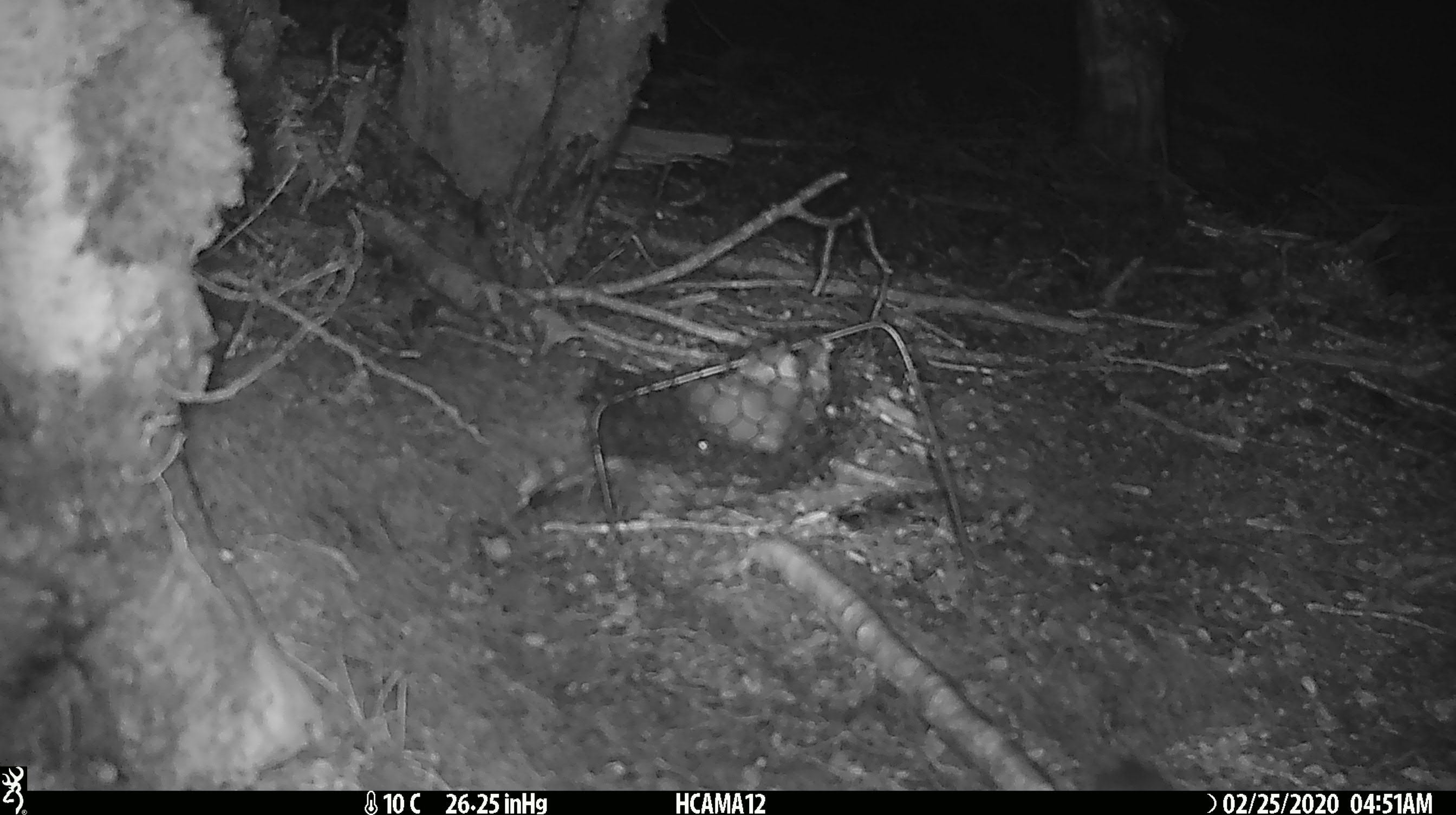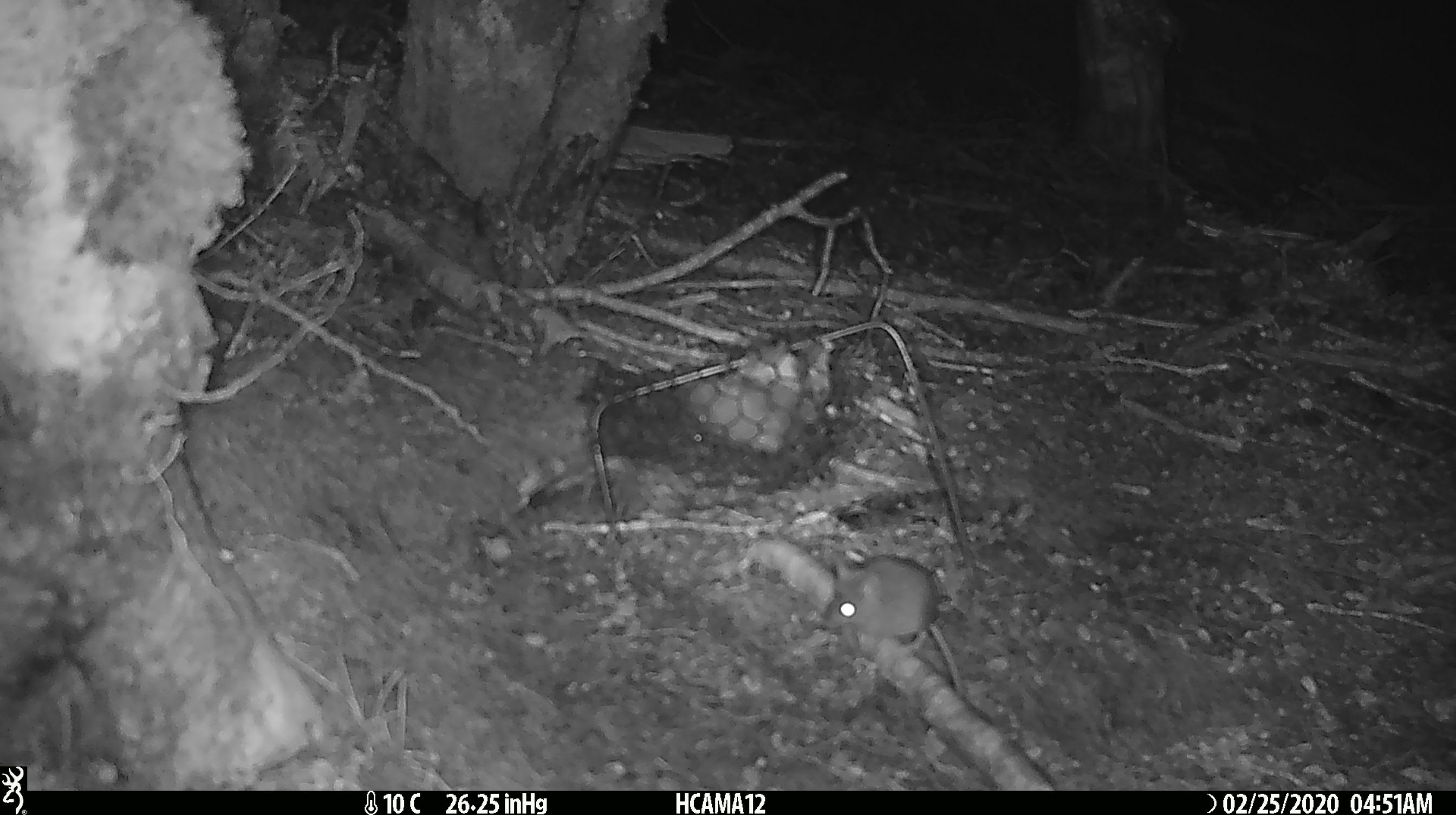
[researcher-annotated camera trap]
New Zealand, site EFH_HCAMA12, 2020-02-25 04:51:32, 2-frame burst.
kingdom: Animalia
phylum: Chordata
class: Mammalia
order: Rodentia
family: Muridae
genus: Mus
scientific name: Mus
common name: mouse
Mouse (Mus).